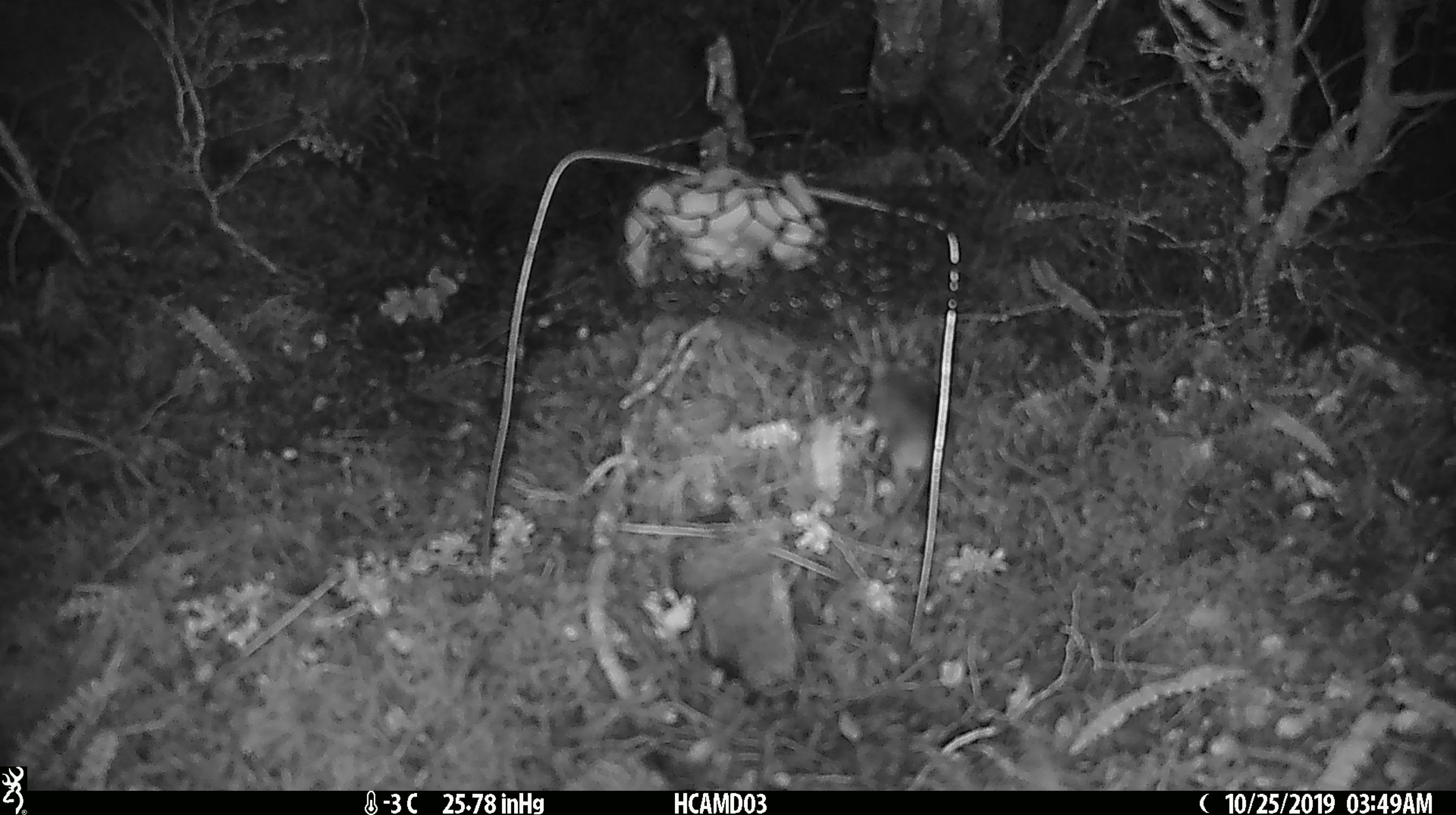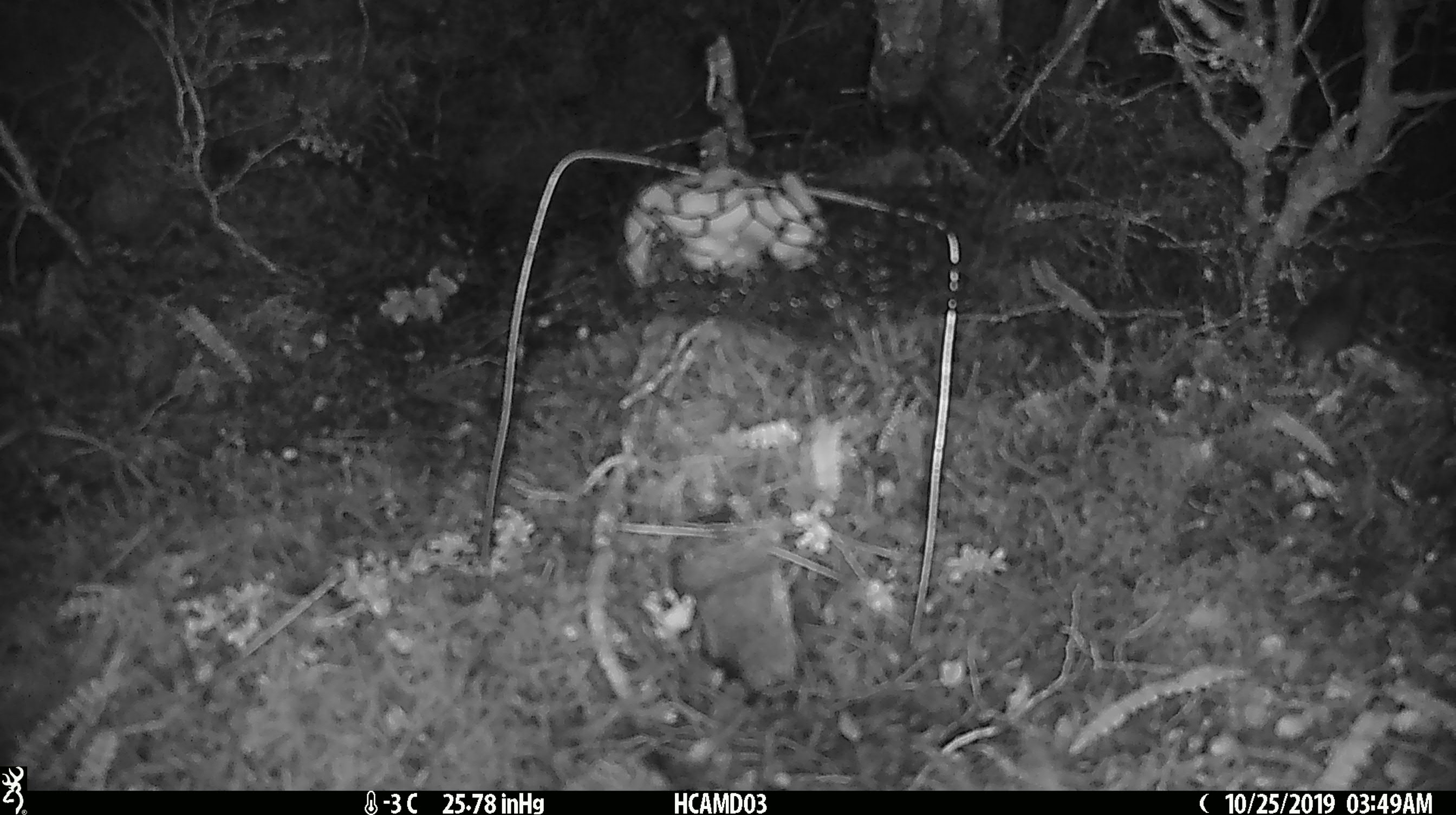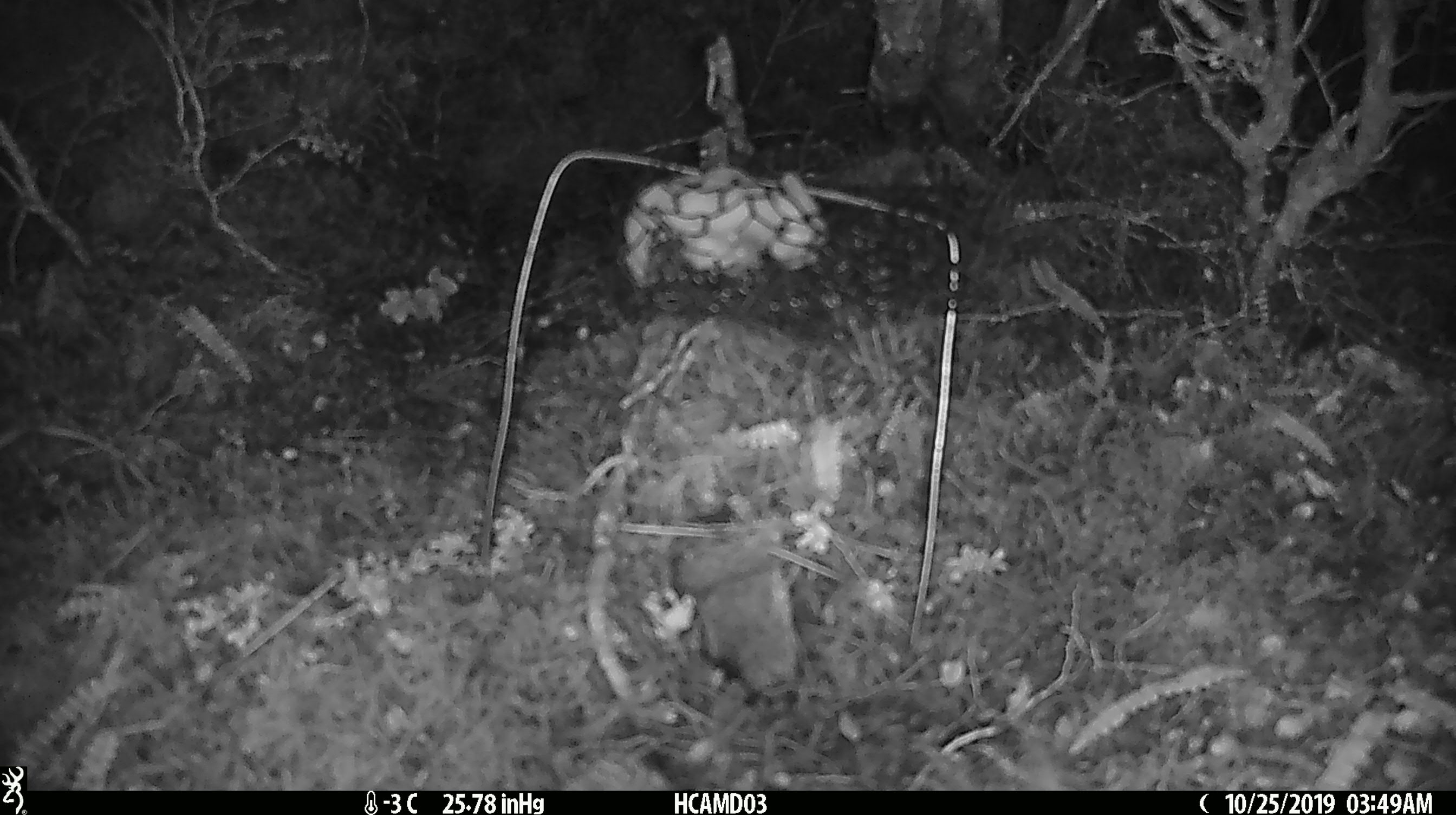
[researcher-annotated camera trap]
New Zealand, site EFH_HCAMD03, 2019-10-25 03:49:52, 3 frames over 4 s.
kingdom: Animalia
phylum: Chordata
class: Mammalia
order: Rodentia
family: Muridae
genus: Mus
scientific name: Mus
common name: mouse